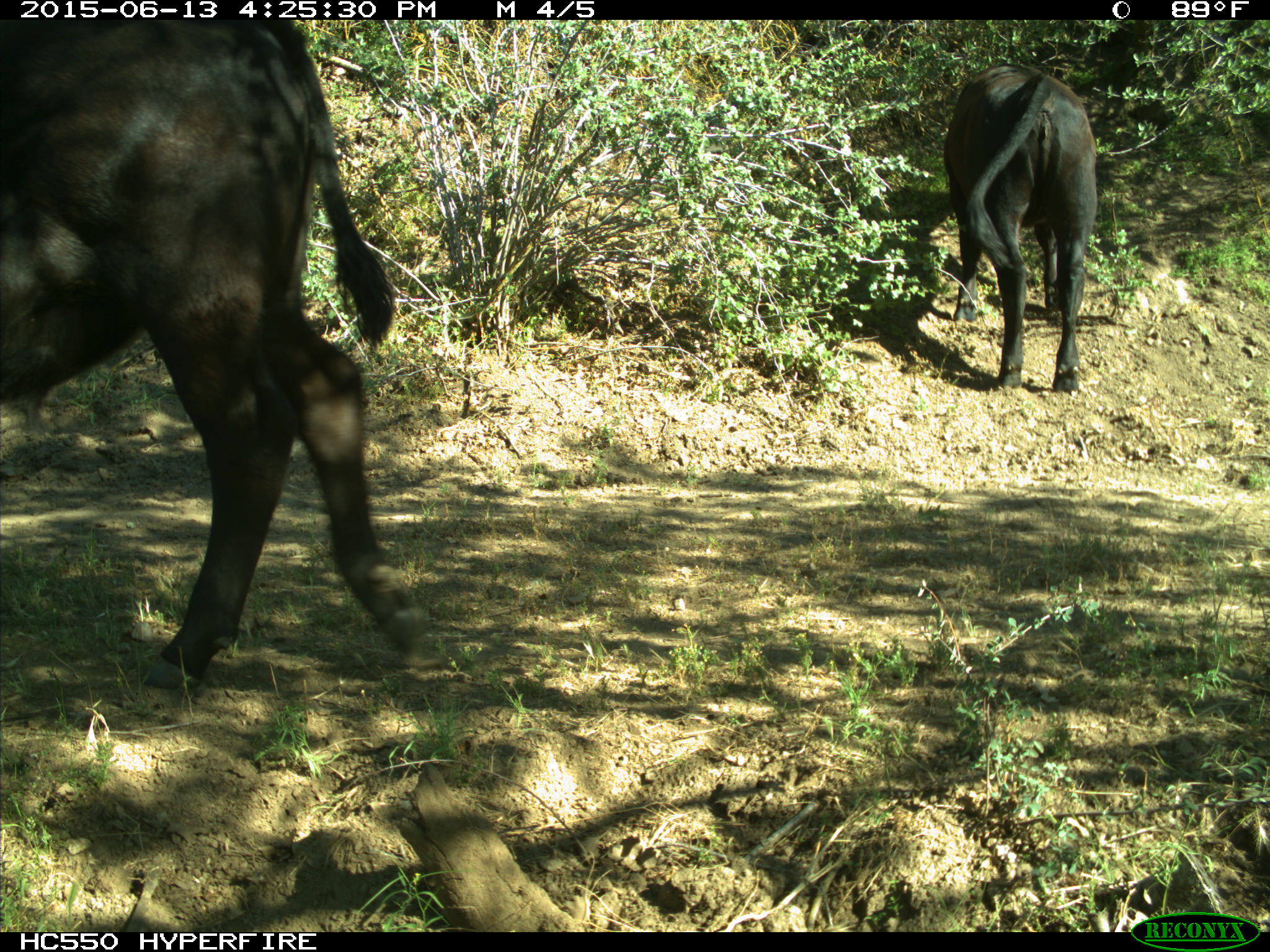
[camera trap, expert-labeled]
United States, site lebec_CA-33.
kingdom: Animalia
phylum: Chordata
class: Mammalia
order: Artiodactyla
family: Bovidae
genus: Bos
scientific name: Bos taurus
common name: domestic cow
Bos taurus (domestic cow).